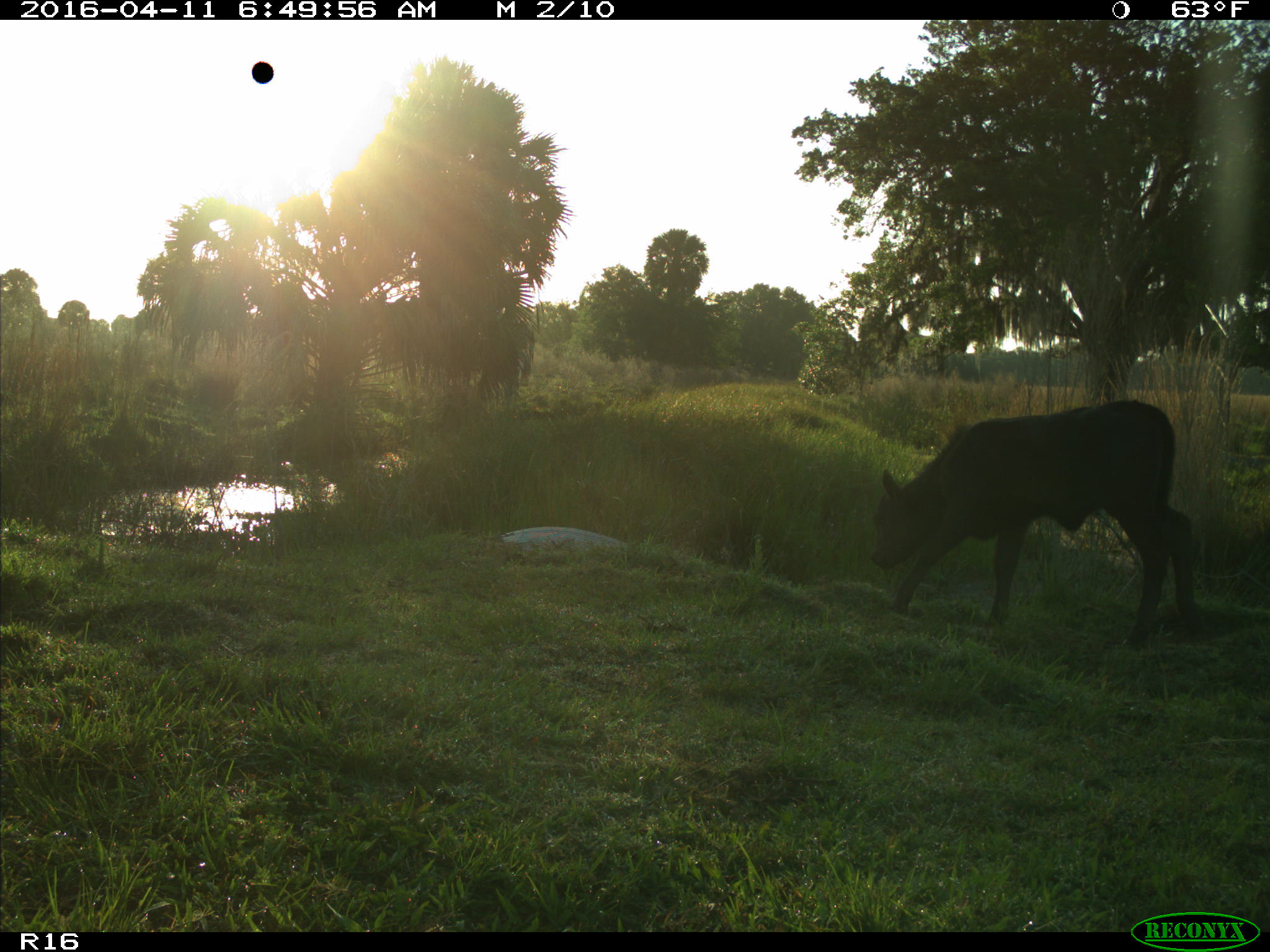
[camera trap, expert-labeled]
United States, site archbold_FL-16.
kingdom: Animalia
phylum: Chordata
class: Mammalia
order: Artiodactyla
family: Bovidae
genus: Bos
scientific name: Bos taurus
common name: domestic cow